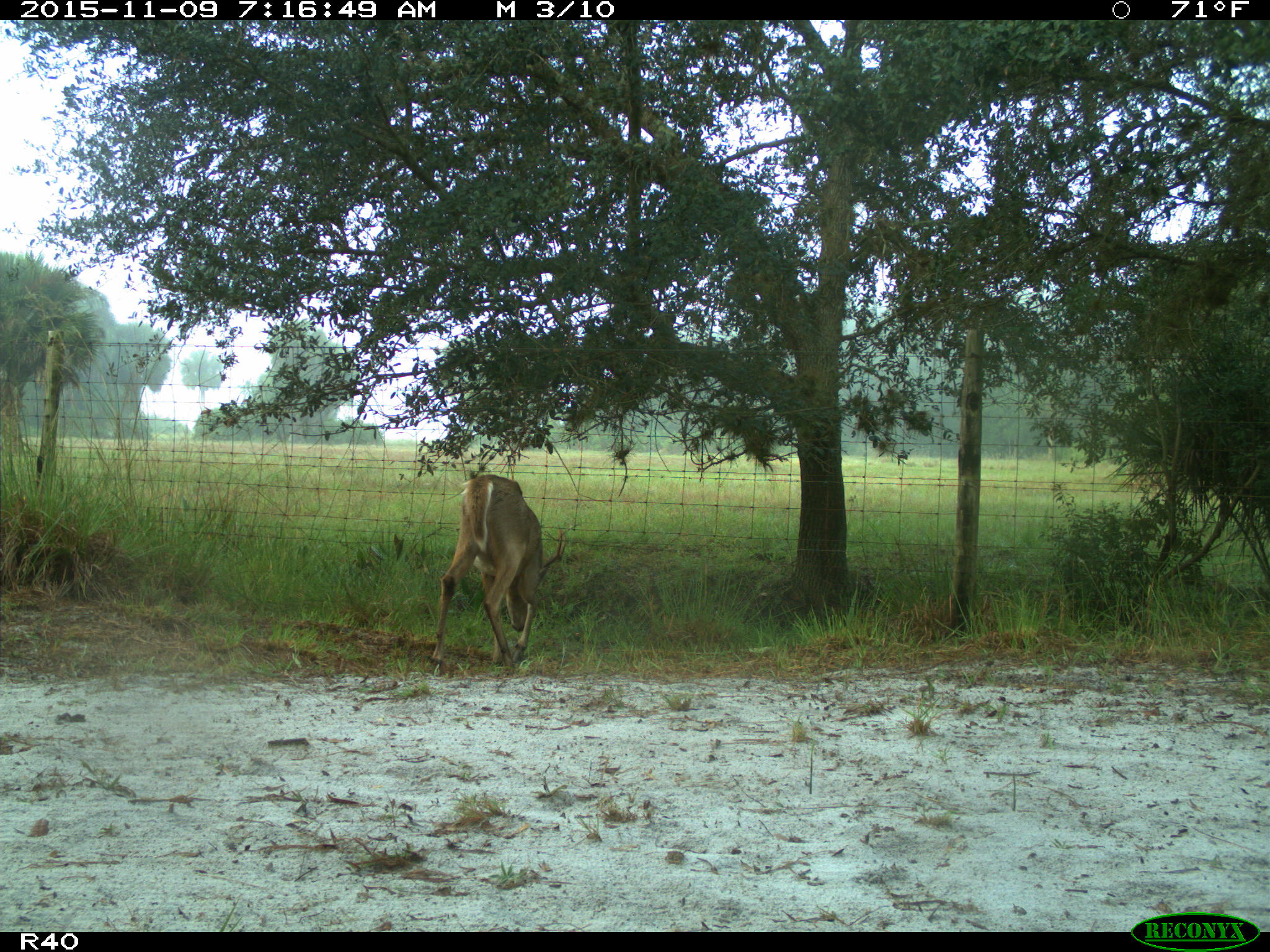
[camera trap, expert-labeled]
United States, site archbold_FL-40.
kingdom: Animalia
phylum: Chordata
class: Mammalia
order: Artiodactyla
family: Cervidae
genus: Odocoileus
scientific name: Odocoileus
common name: deer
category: unidentified deer